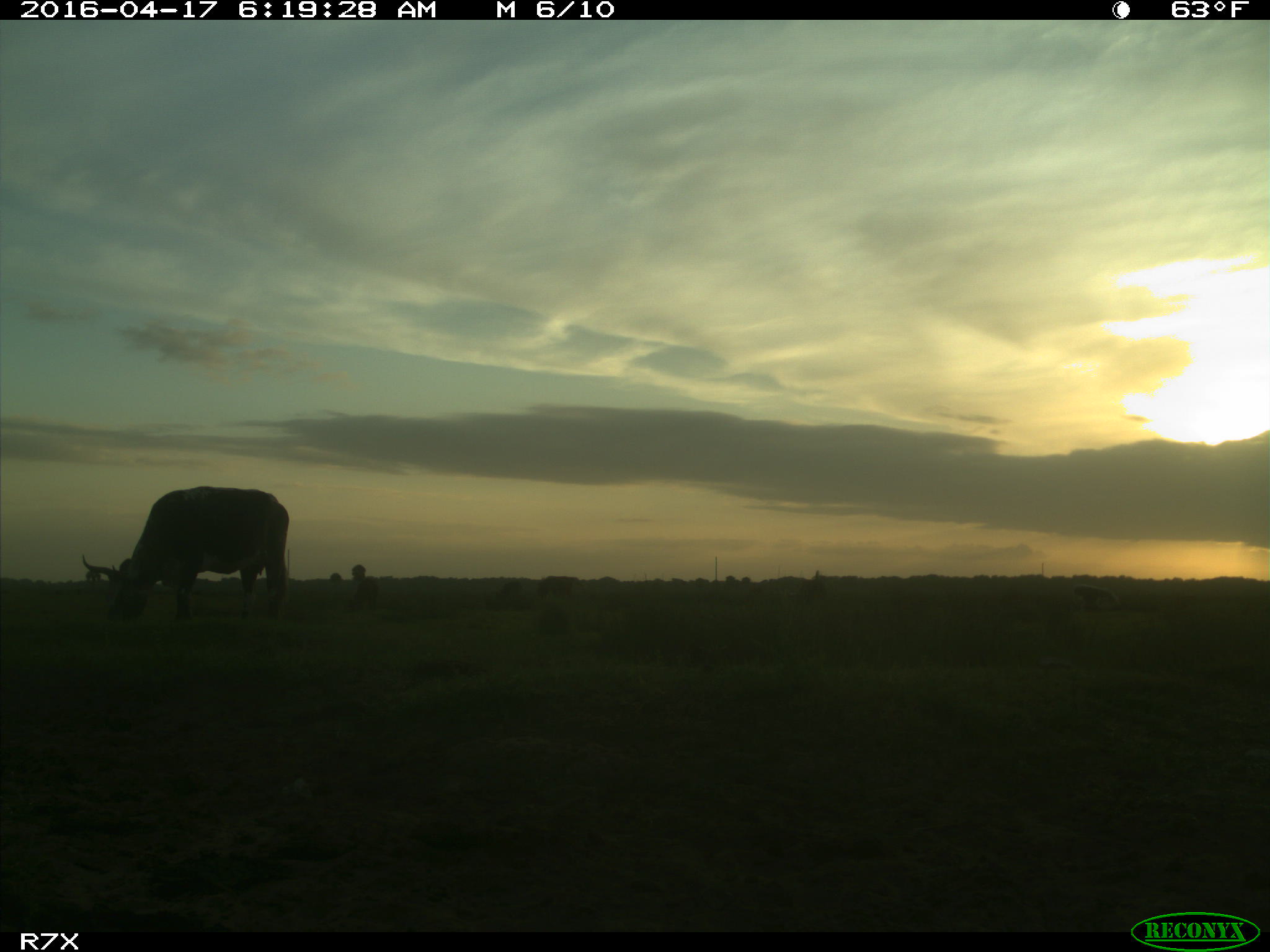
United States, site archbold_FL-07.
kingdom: Animalia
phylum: Chordata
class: Mammalia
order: Artiodactyla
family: Bovidae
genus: Bos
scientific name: Bos taurus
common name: domestic cow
Bos taurus (domestic cow).